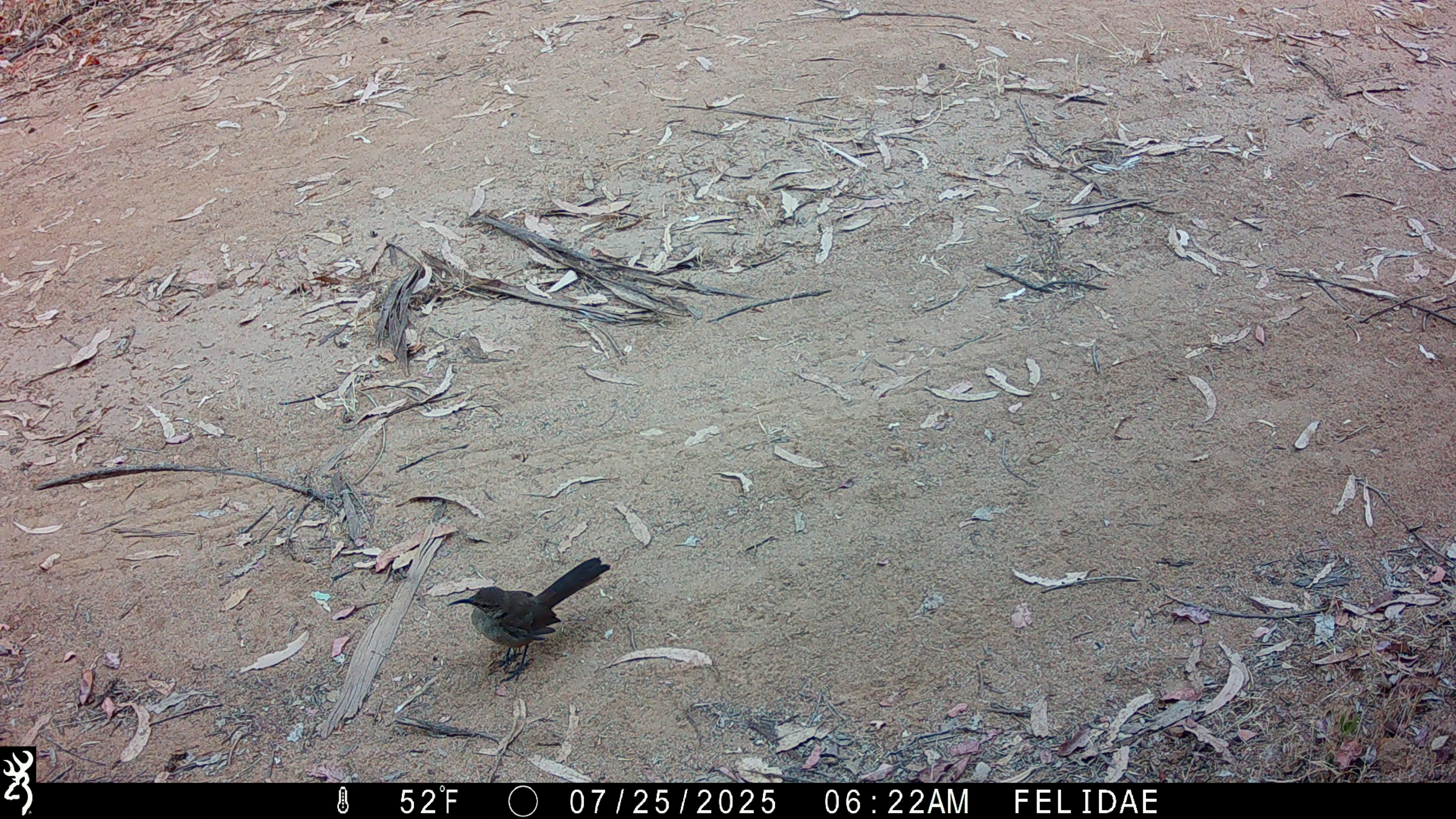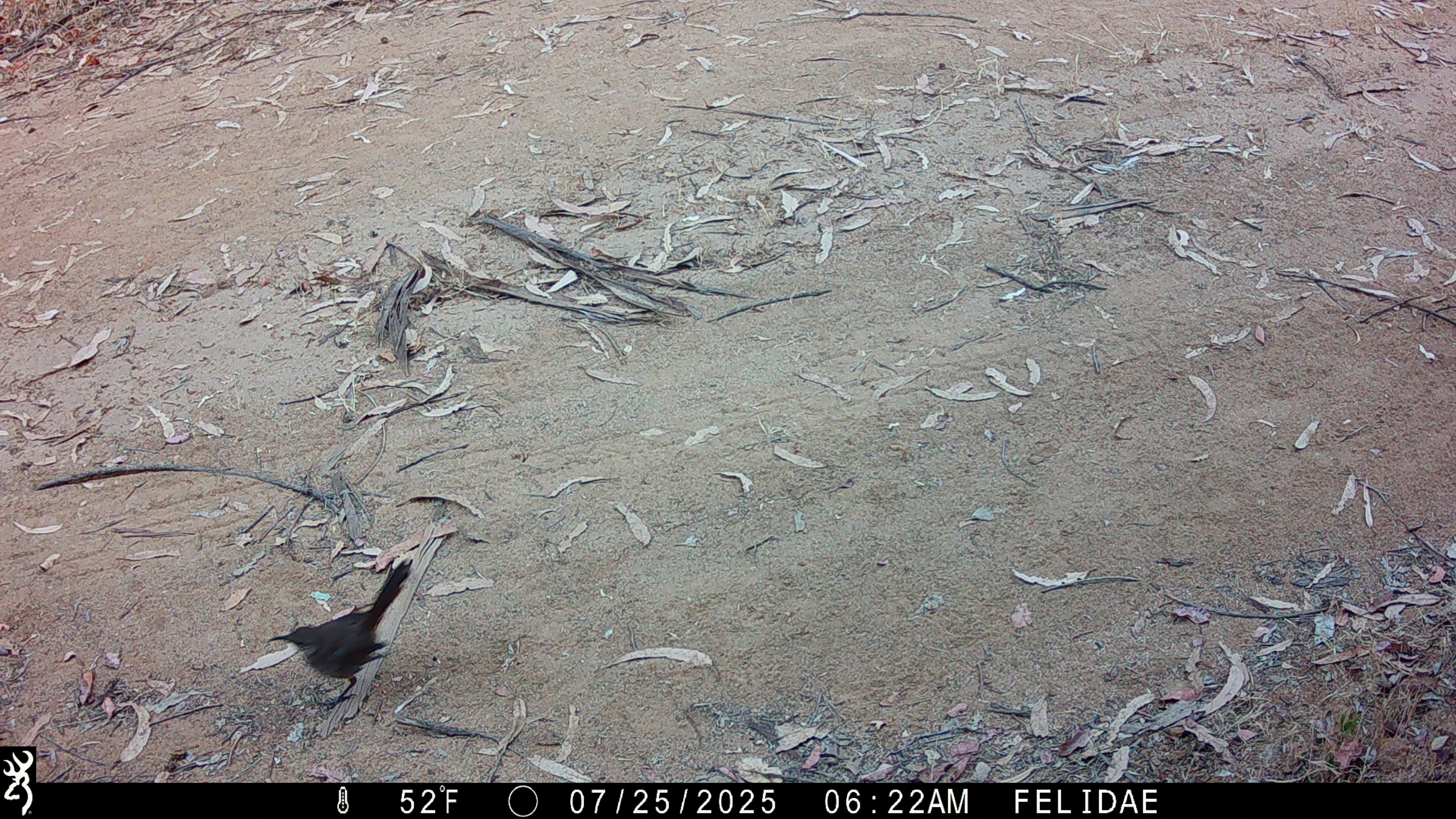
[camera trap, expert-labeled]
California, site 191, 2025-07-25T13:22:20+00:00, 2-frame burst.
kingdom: Animalia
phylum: Chordata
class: Aves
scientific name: Aves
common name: bird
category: unknown bird